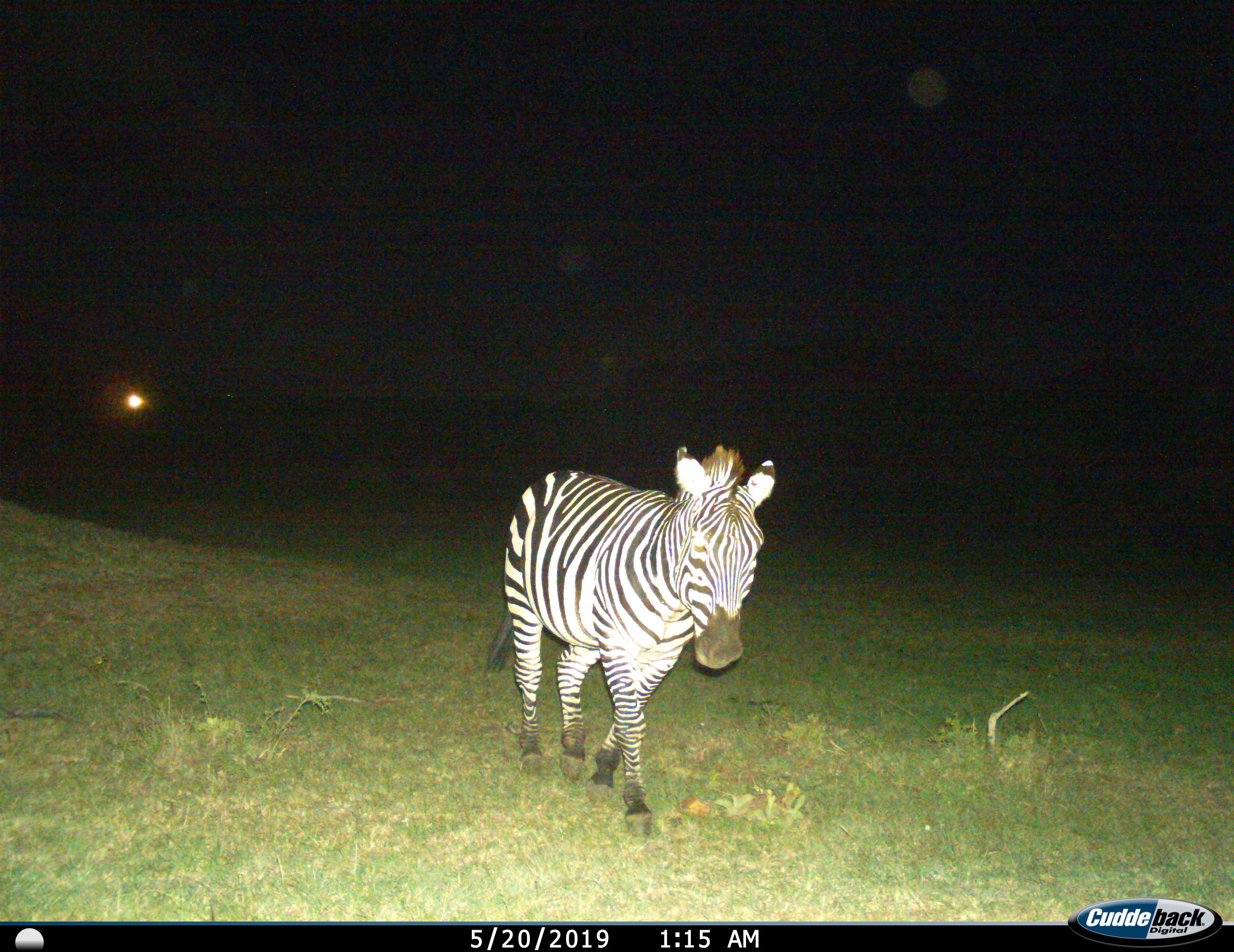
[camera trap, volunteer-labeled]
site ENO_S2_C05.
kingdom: Animalia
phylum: Chordata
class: Mammalia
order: Perissodactyla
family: Equidae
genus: Equus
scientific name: Equus quagga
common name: plains zebra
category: zebraplains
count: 1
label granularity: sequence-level